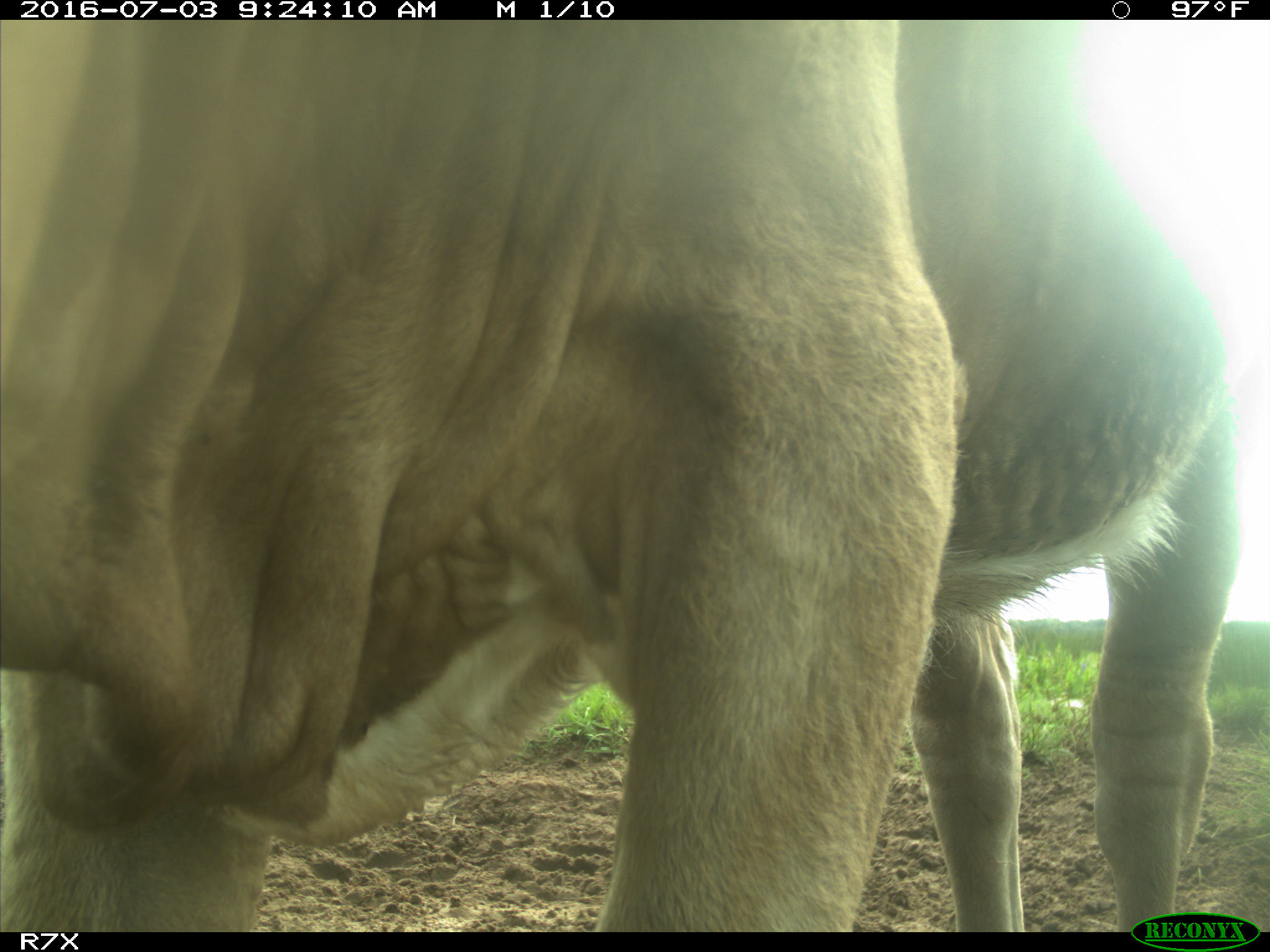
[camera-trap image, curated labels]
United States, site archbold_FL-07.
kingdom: Animalia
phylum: Chordata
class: Mammalia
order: Artiodactyla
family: Bovidae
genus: Bos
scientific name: Bos taurus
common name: domestic cow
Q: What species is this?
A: Bos taurus (domestic cow).